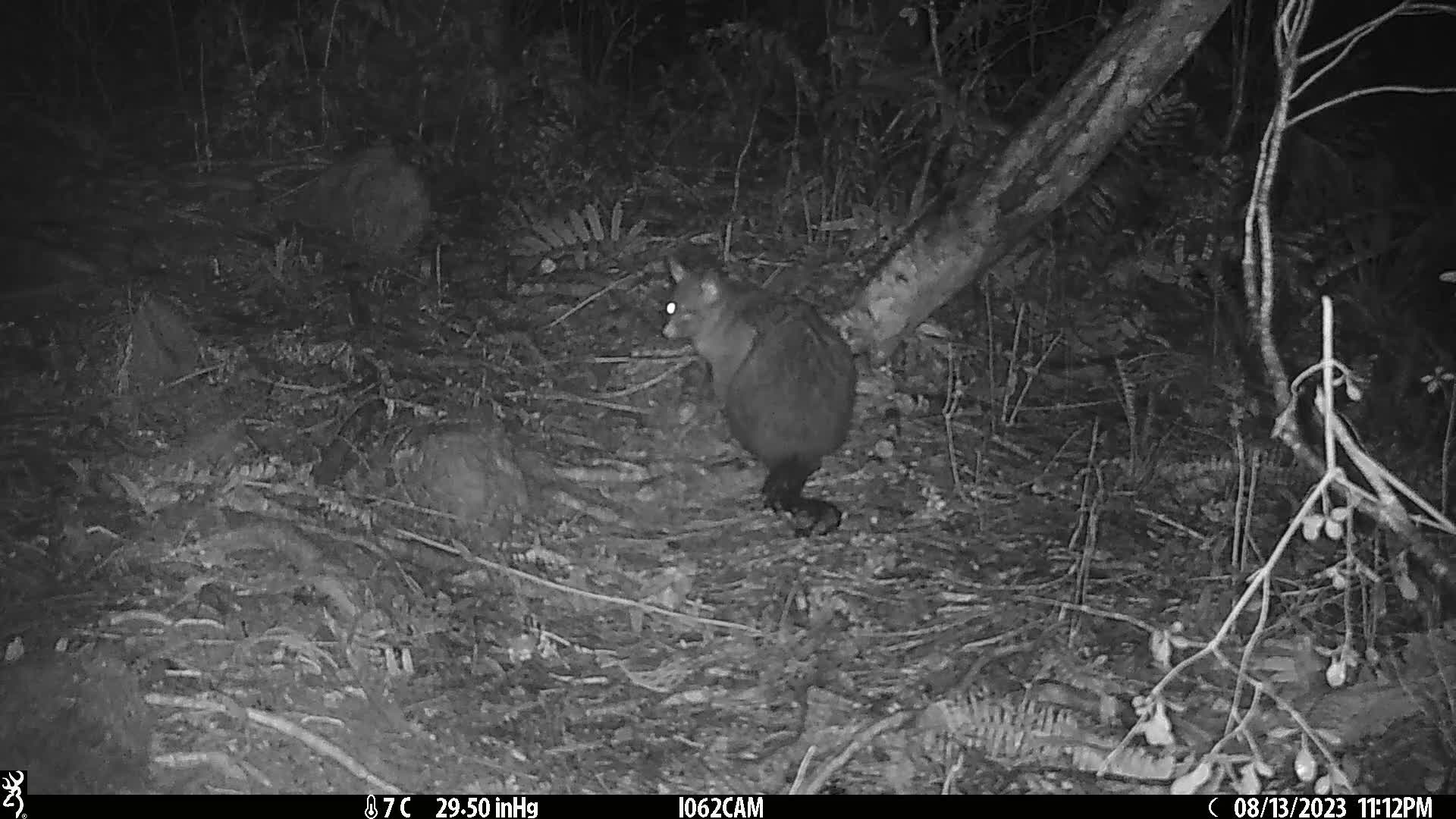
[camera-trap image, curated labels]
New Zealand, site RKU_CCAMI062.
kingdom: Animalia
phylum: Chordata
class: Mammalia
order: Diprotodontia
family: Phalangeridae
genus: Trichosurus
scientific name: Trichosurus vulpecula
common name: common brushtail possum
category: possum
Possum (common brushtail possum) (Trichosurus vulpecula).